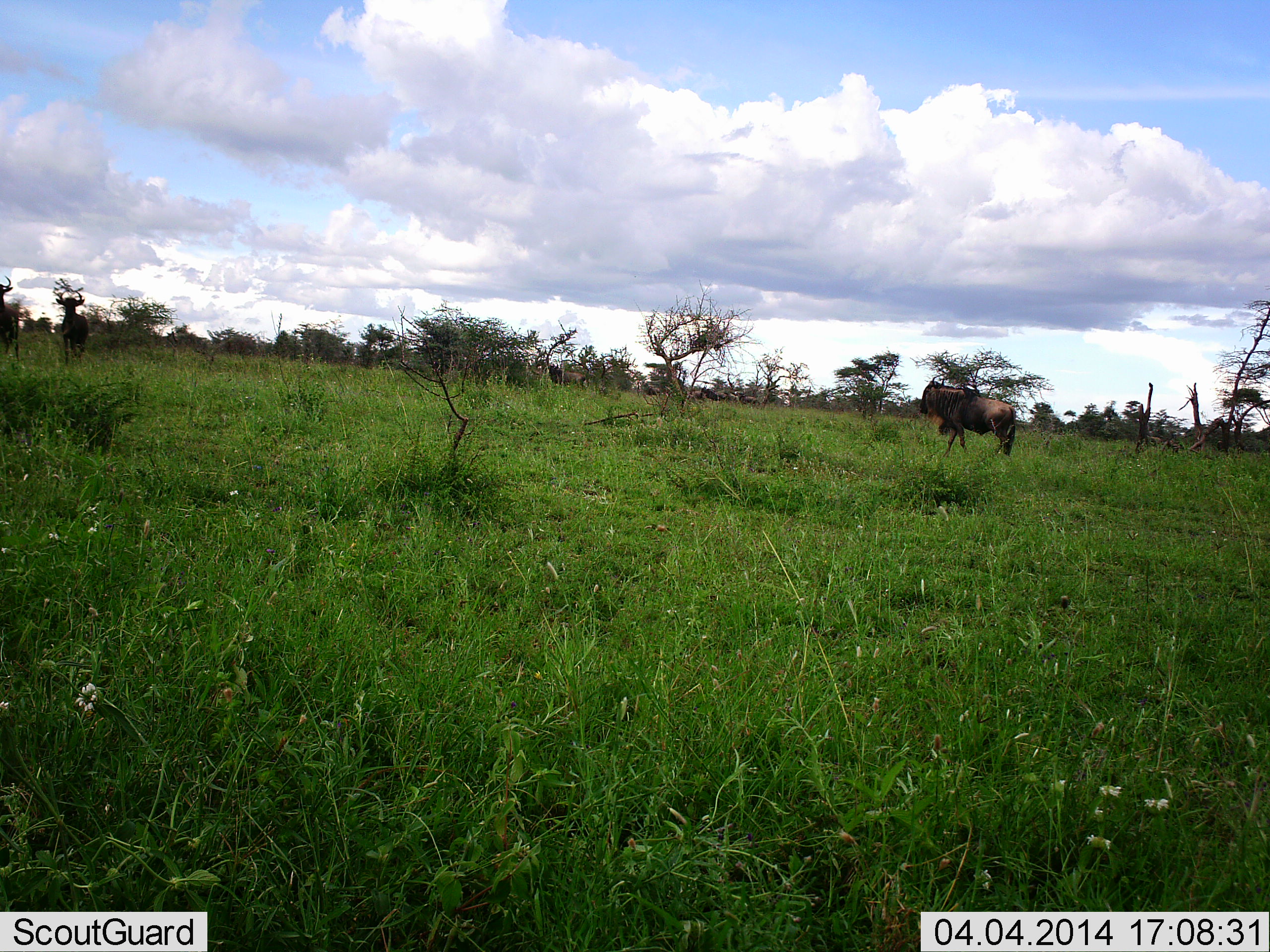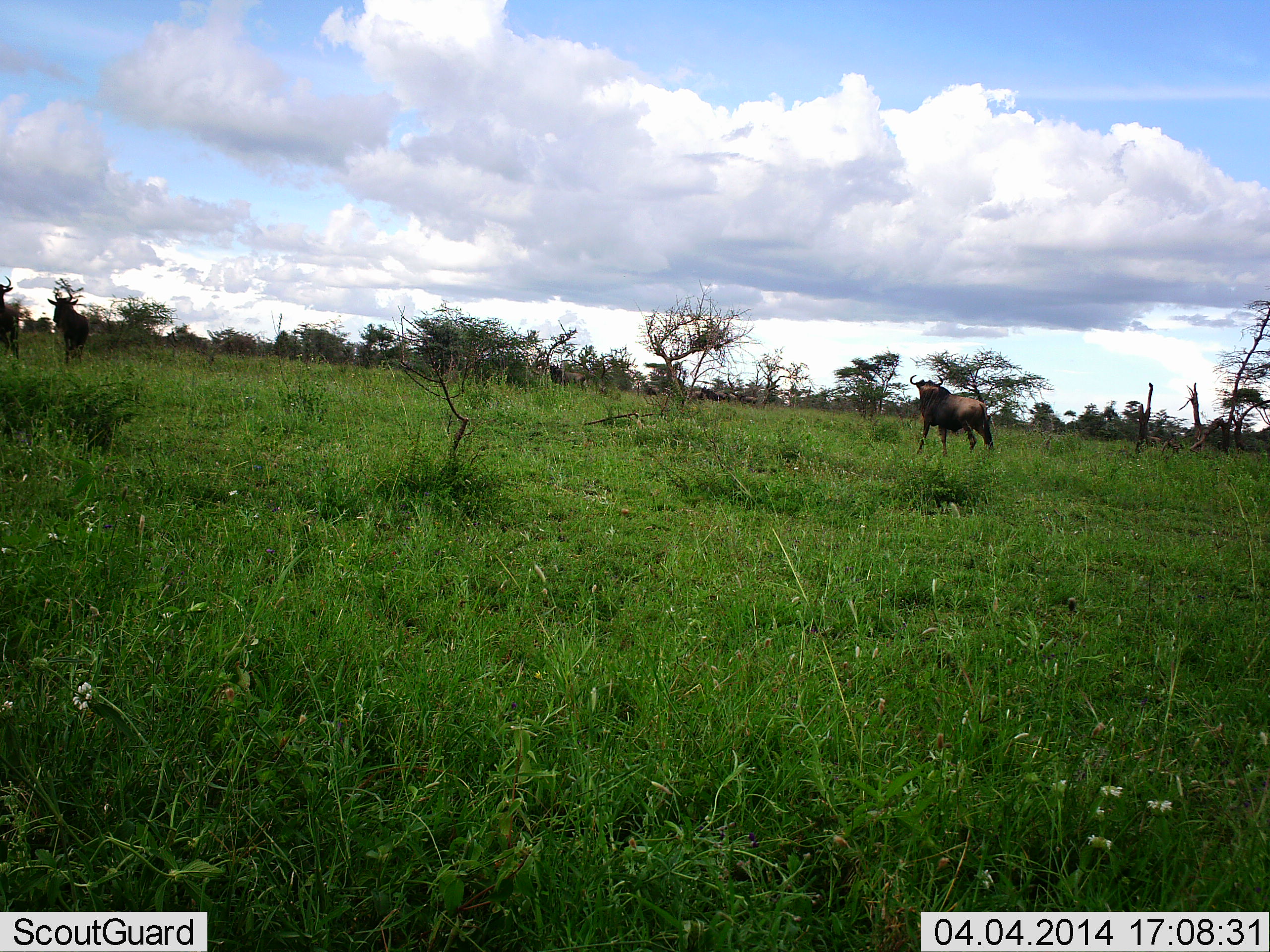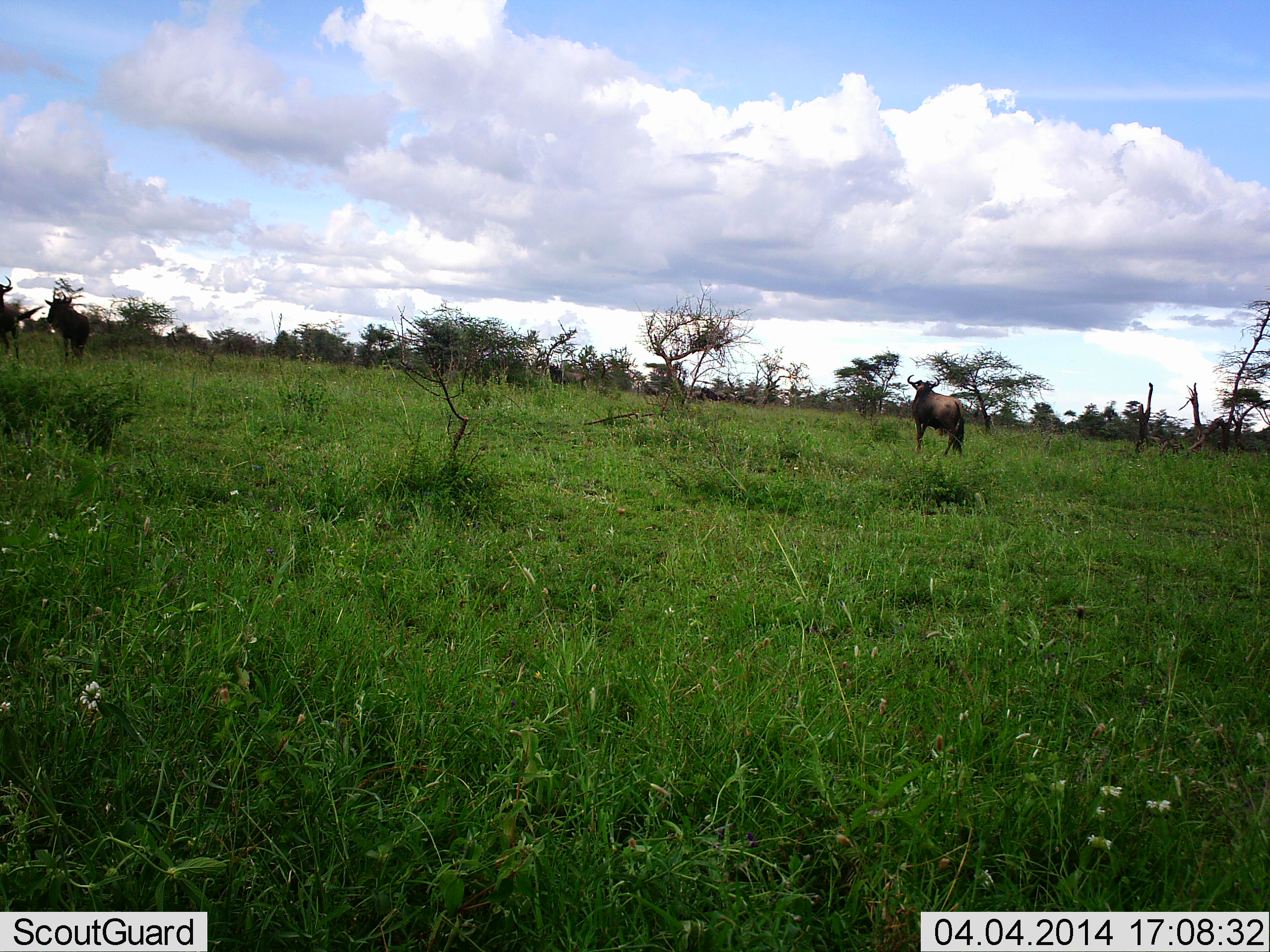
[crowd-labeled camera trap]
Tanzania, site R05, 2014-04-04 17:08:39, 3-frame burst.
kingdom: Animalia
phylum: Chordata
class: Mammalia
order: Artiodactyla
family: Bovidae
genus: Connochaetes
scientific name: Connochaetes taurinus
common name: blue wildebeest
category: wildebeest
Wildebeest (blue wildebeest) (Connochaetes taurinus), count 3. Behavior (volunteer vote fractions): standing 90%, resting 0%, moving 50%, interacting 0%. Young present (vote fraction): 0%. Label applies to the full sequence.